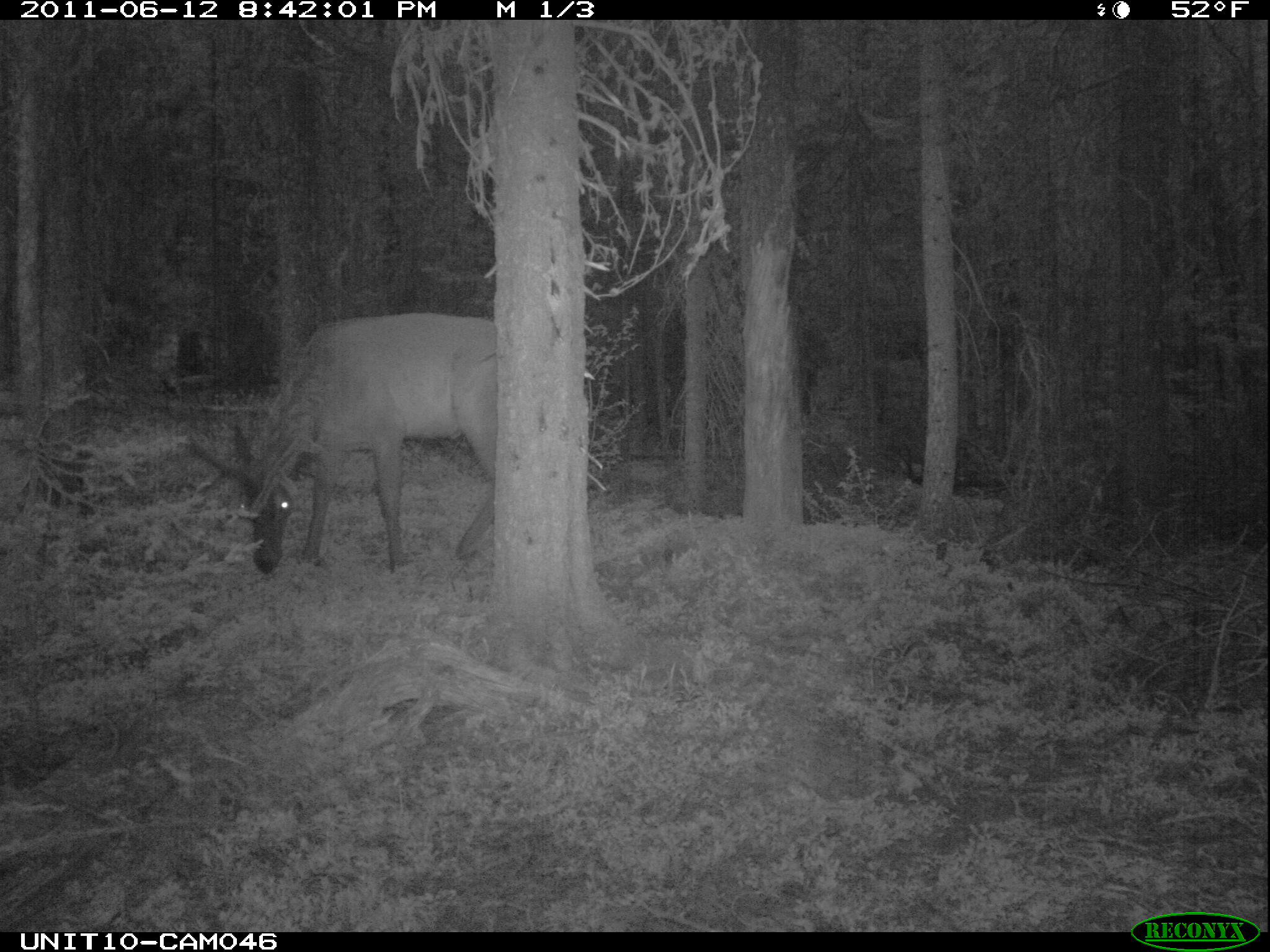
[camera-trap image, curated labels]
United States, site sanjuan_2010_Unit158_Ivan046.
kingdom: Animalia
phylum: Chordata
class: Mammalia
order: Artiodactyla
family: Cervidae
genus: Cervus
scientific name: Cervus elaphus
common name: red deer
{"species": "Cervus elaphus (red deer)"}